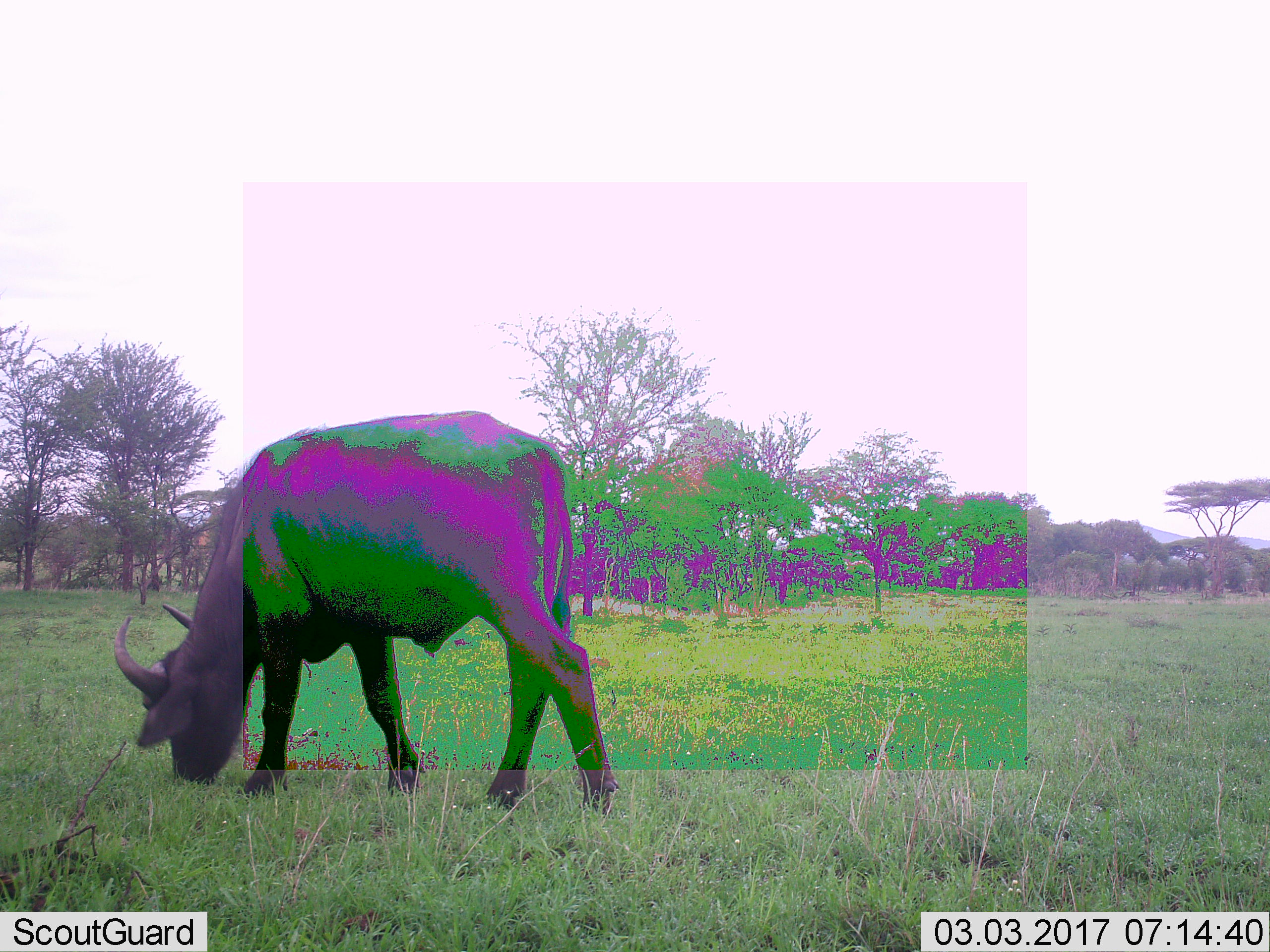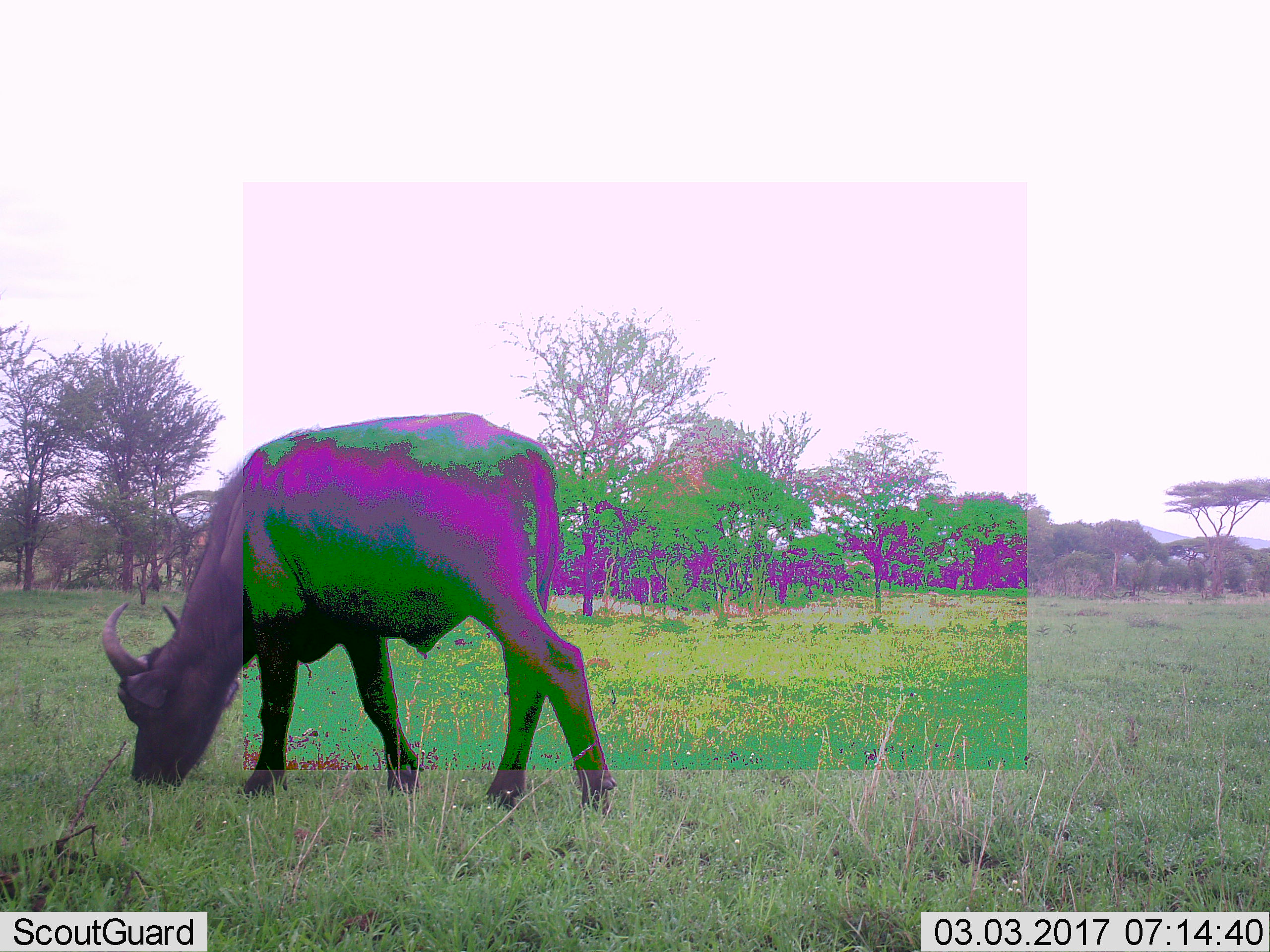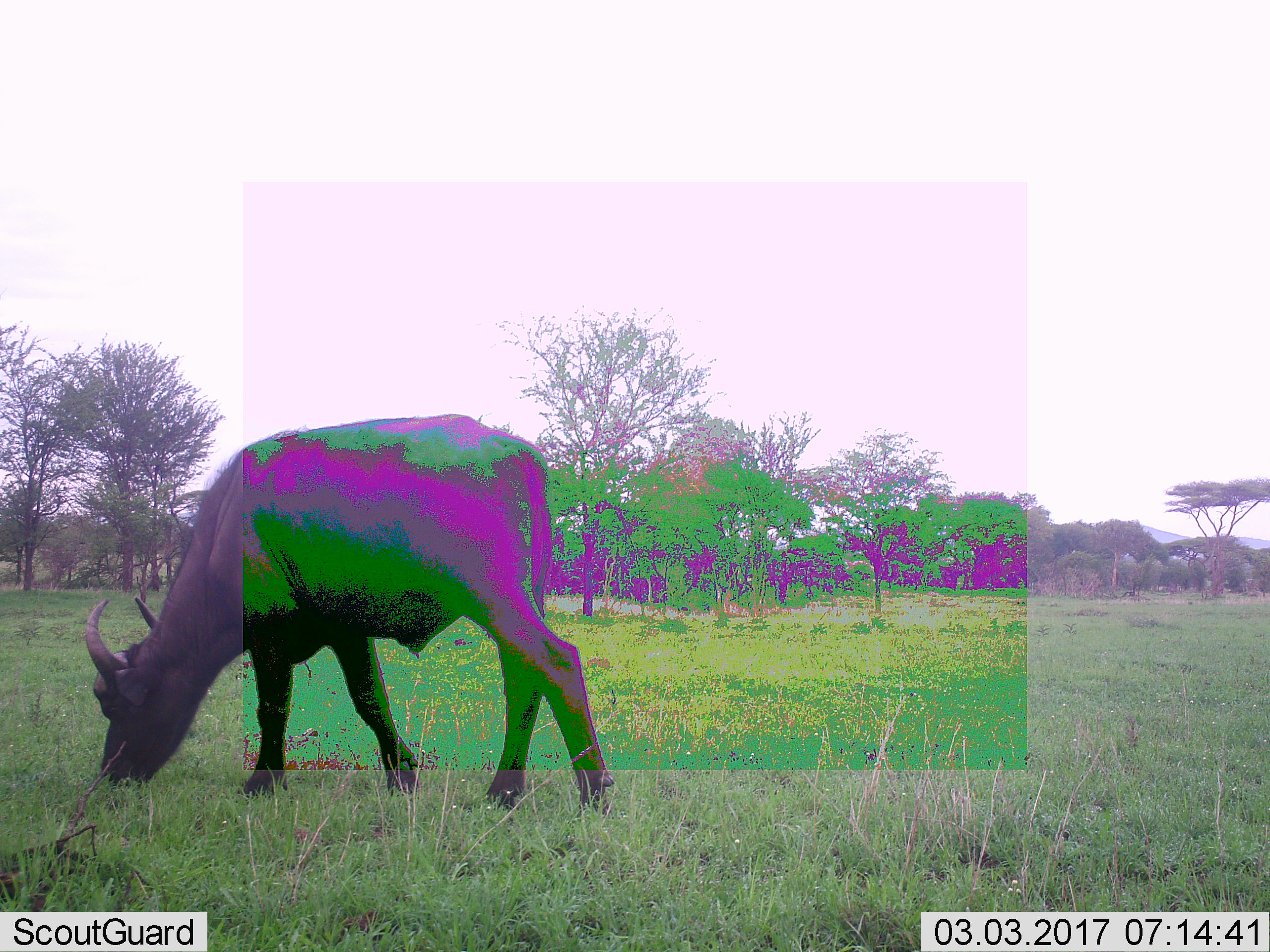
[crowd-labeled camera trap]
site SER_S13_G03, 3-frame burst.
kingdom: Animalia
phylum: Chordata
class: Mammalia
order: Artiodactyla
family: Bovidae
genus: Syncerus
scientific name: Syncerus caffer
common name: african buffalo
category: buffalo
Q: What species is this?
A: Buffalo (african buffalo) (Syncerus caffer).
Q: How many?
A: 1.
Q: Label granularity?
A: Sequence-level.